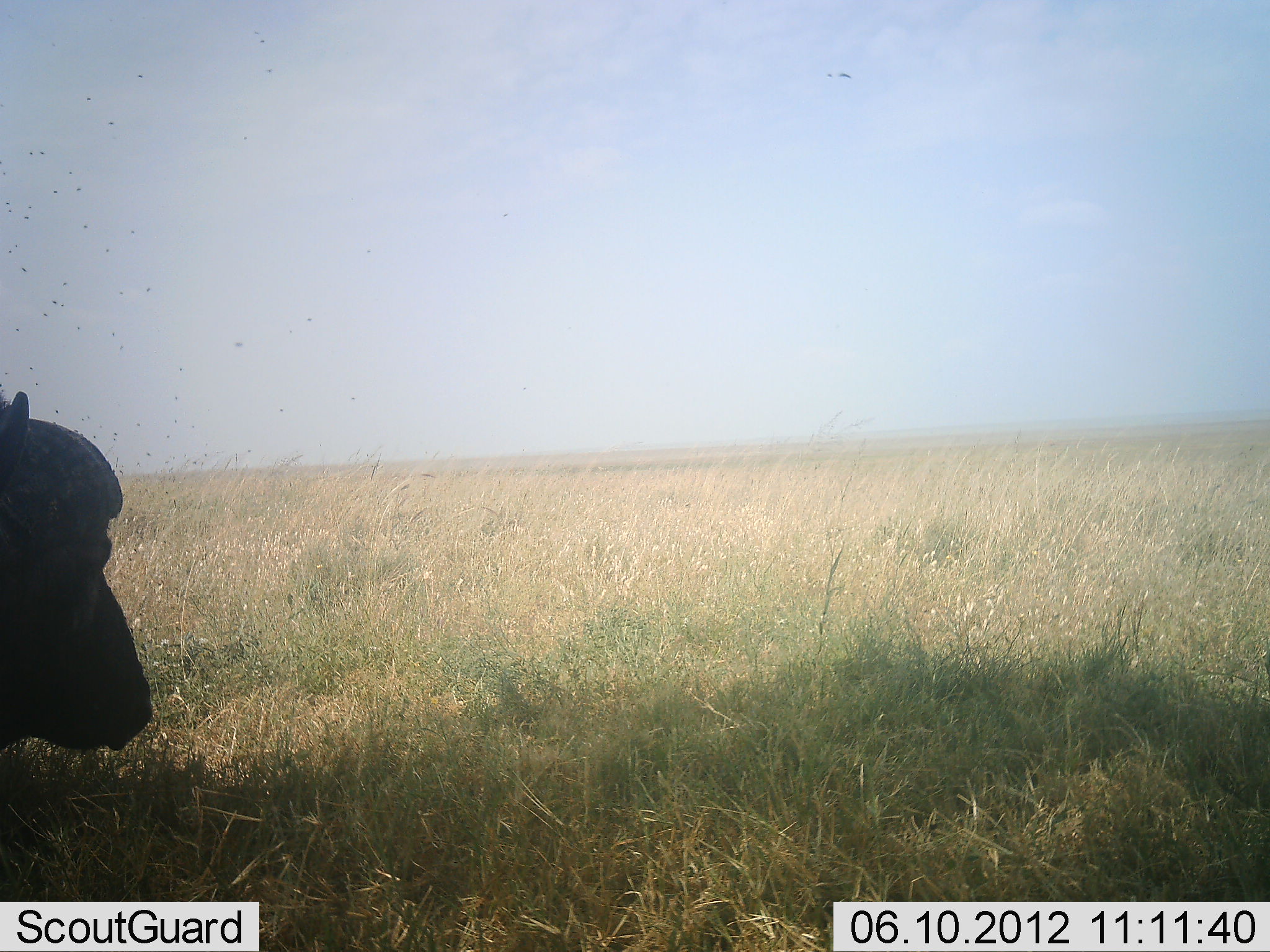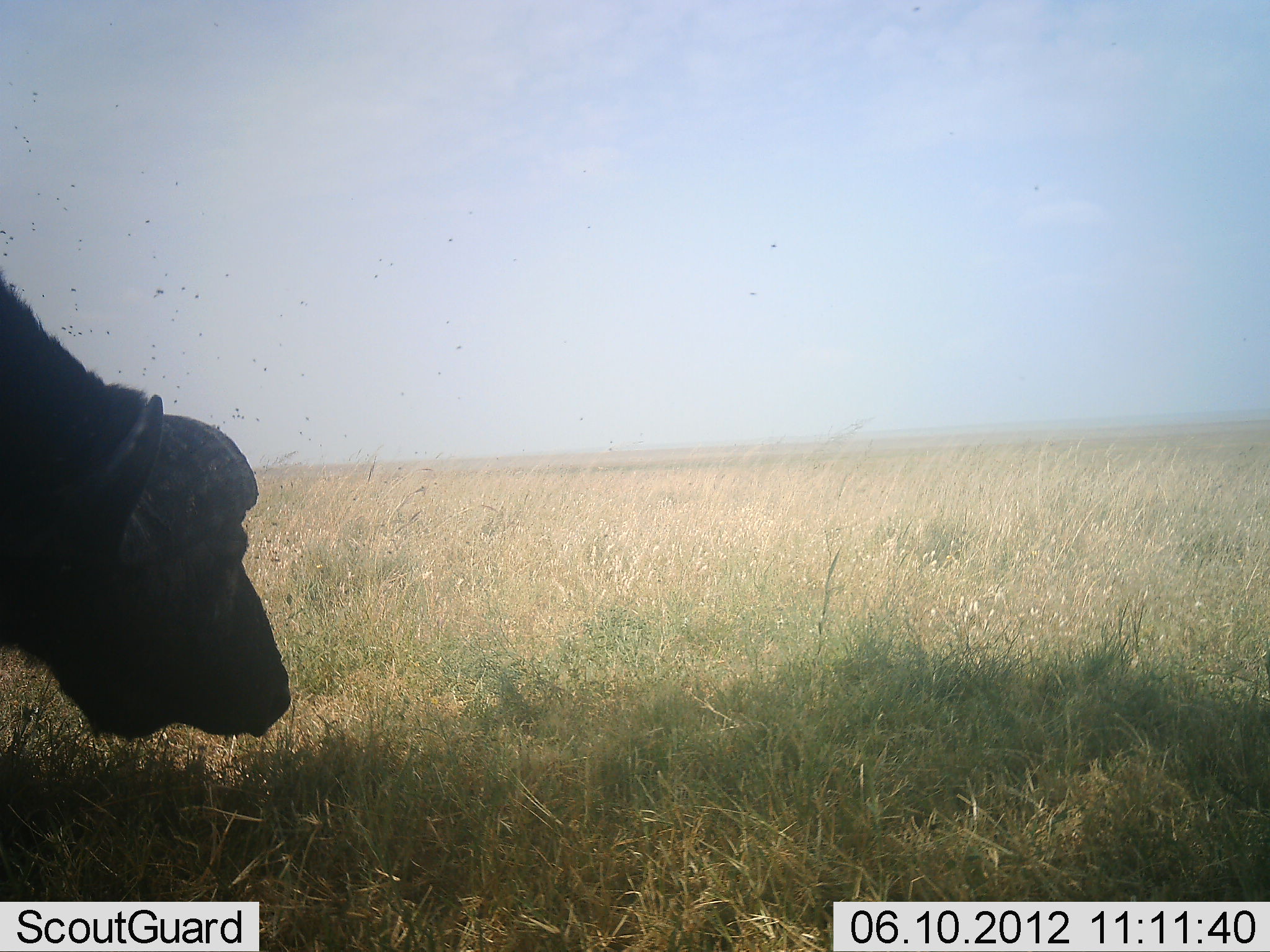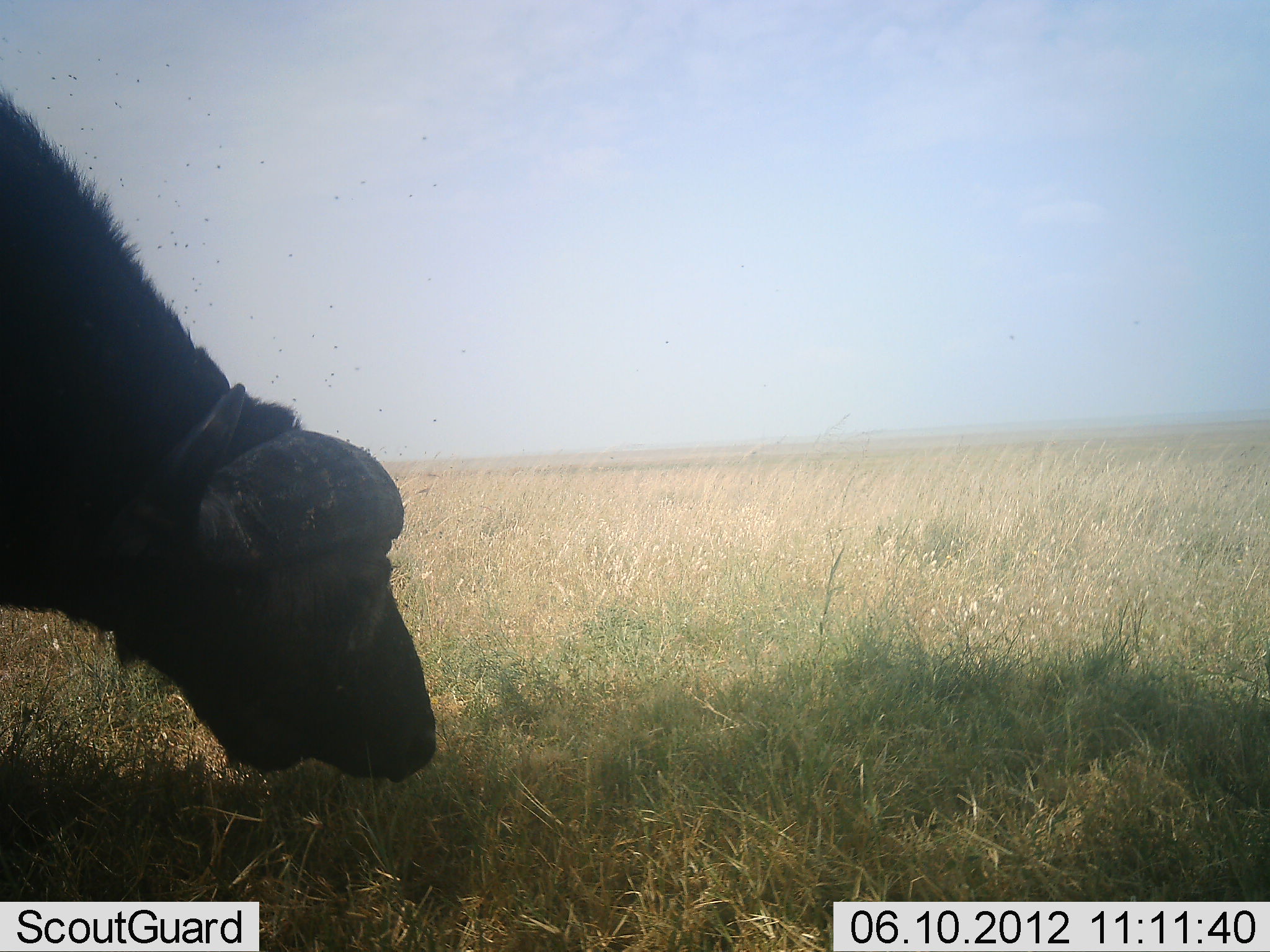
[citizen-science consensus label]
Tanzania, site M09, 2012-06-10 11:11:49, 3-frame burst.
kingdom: Animalia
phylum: Chordata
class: Mammalia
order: Artiodactyla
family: Bovidae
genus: Syncerus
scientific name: Syncerus caffer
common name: cape buffalo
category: buffalo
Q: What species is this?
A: Buffalo (cape buffalo) (Syncerus caffer).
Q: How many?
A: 1.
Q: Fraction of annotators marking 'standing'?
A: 20%.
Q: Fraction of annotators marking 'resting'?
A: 0%.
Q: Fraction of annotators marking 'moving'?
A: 60%.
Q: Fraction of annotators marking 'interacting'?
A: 0%.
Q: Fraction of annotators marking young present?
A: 0%.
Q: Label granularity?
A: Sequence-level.